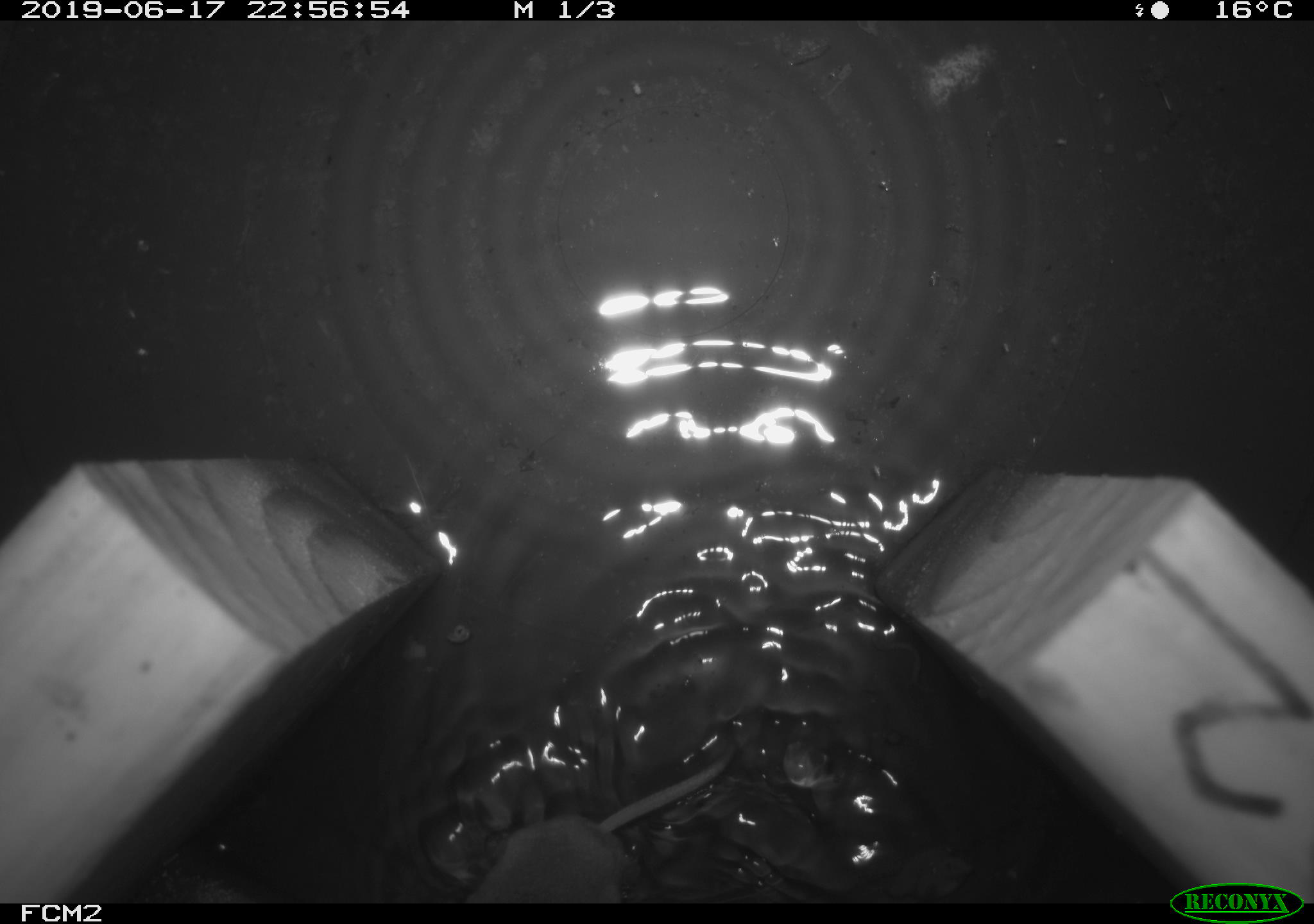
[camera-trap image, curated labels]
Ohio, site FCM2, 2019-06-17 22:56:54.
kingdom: Animalia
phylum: Chordata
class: Mammalia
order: Eulipotyphla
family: Soricidae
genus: Sorex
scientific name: Sorex cinereus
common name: masked shrew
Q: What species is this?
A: Masked shrew (Sorex cinereus).